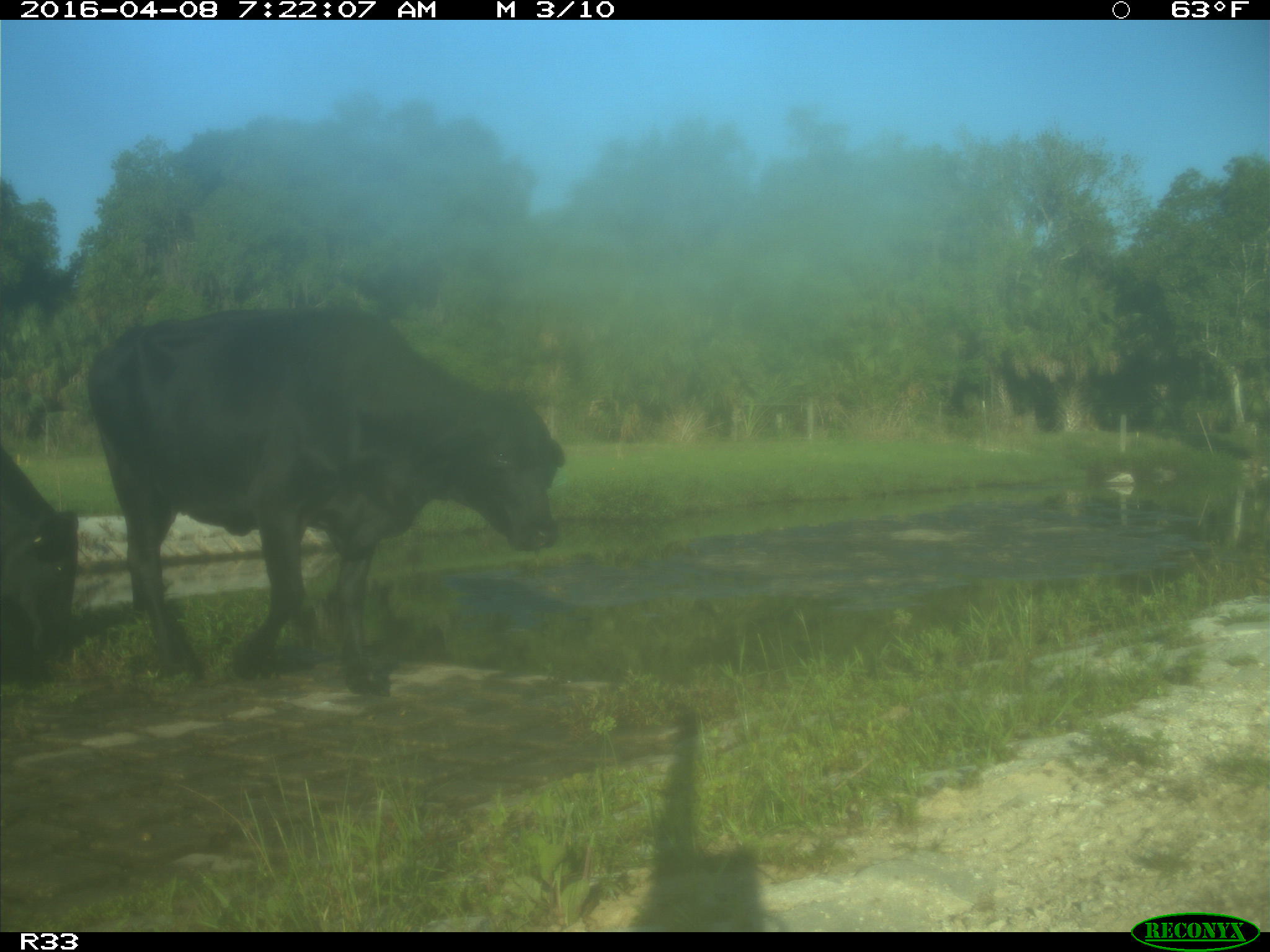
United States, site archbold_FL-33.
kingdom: Animalia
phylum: Chordata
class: Mammalia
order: Artiodactyla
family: Bovidae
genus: Bos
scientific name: Bos taurus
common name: domestic cow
Bos taurus (domestic cow).